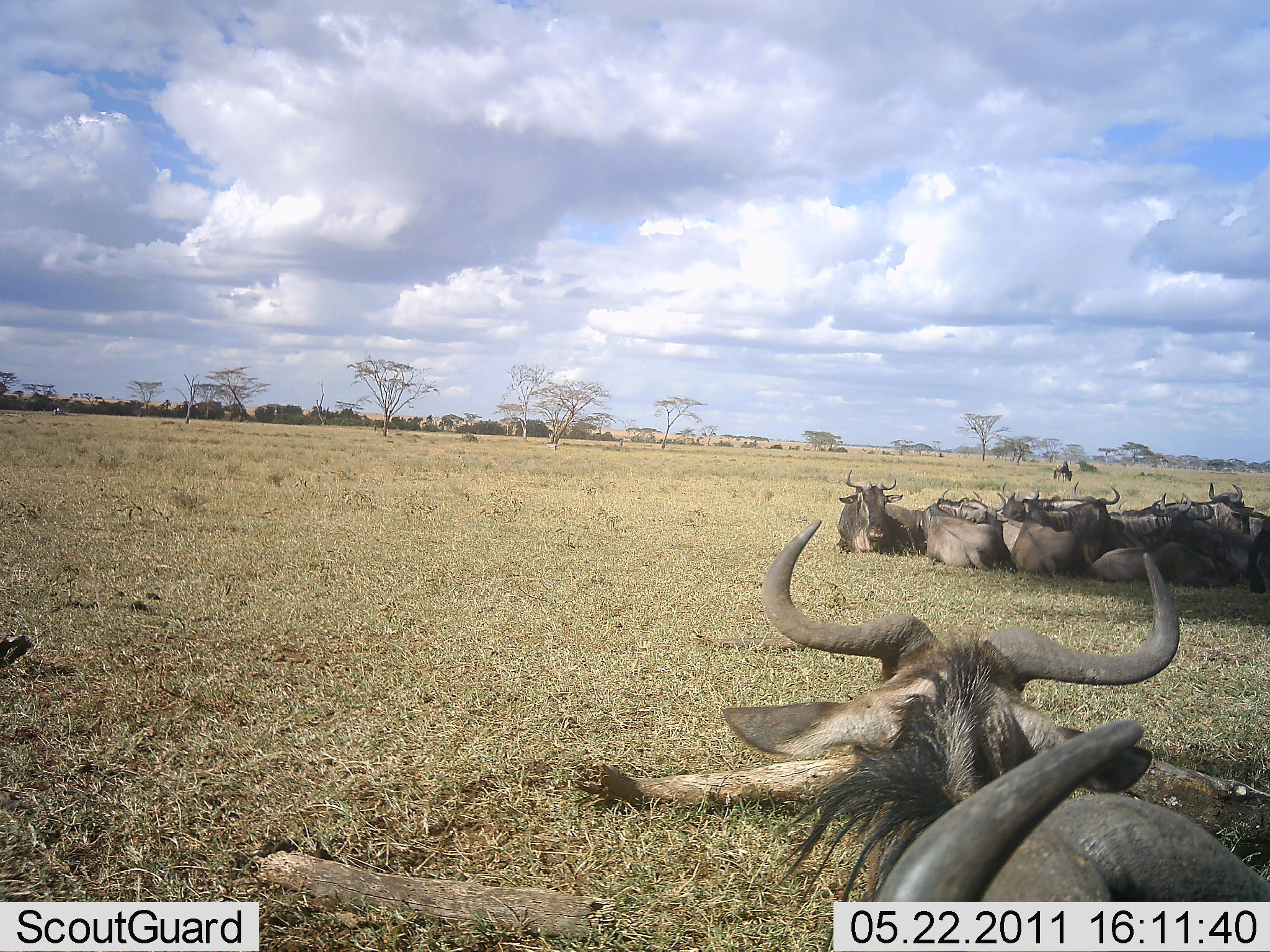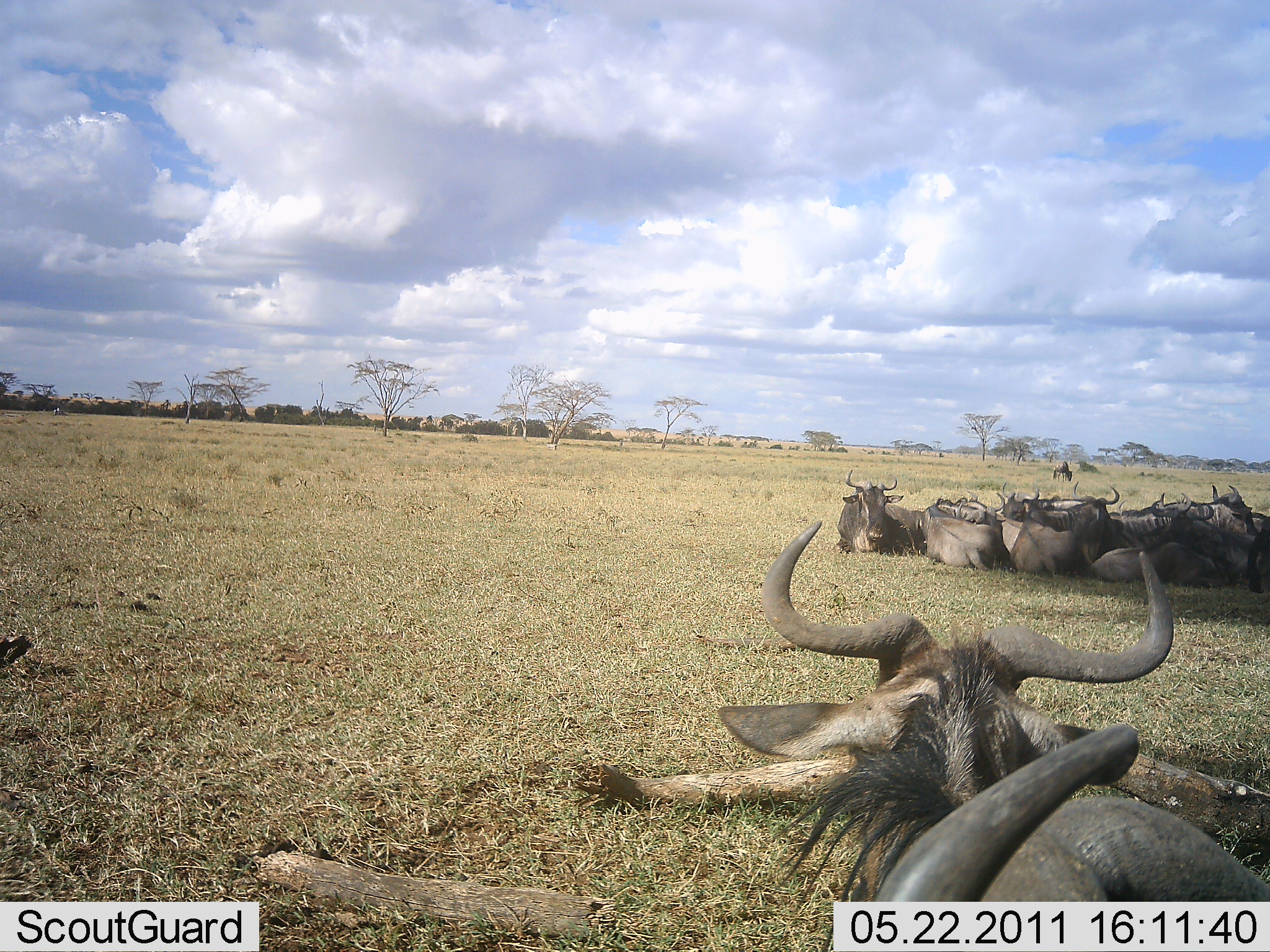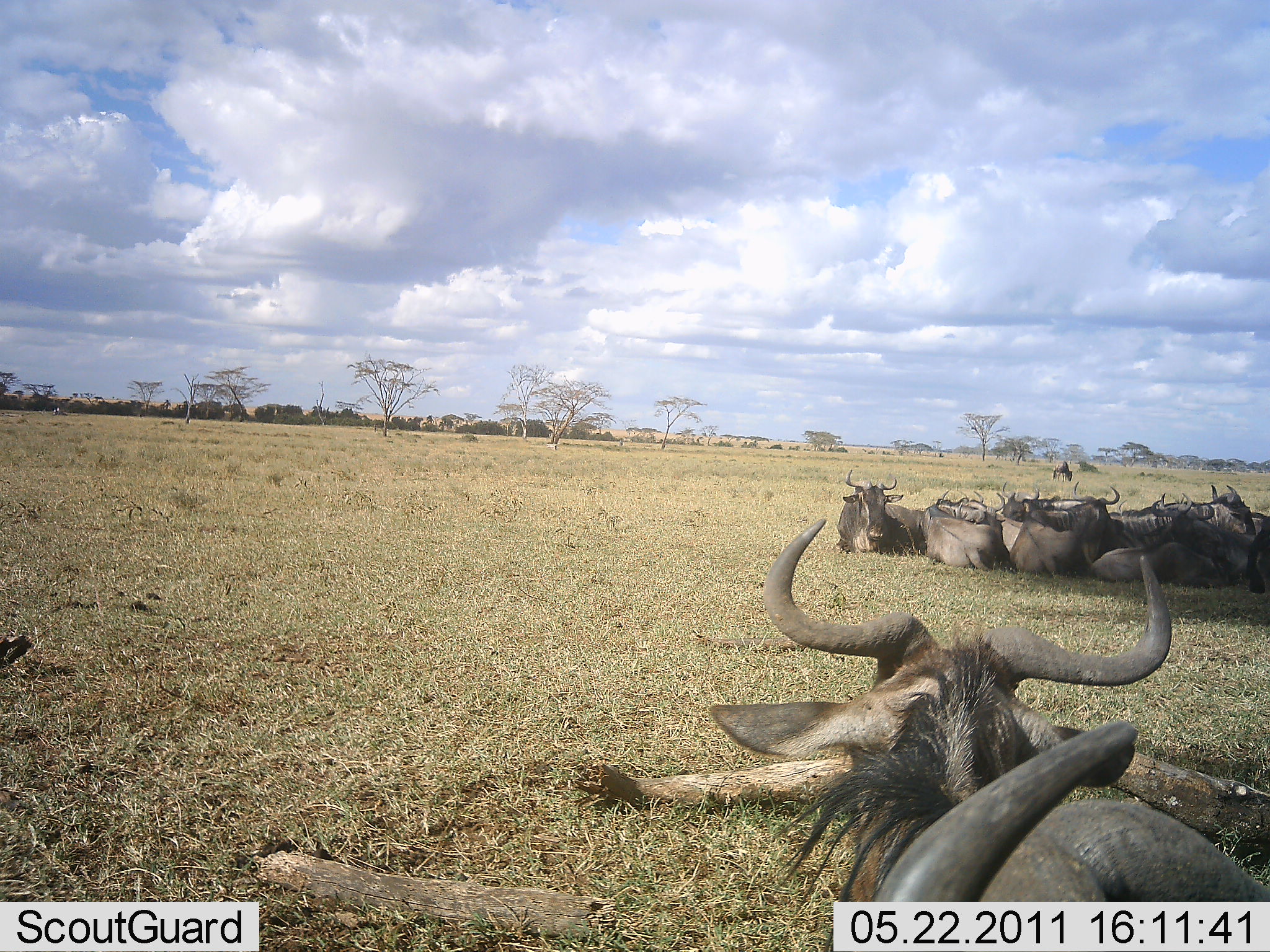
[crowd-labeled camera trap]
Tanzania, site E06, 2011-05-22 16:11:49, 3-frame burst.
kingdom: Animalia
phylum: Chordata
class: Mammalia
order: Artiodactyla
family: Bovidae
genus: Connochaetes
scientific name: Connochaetes taurinus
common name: blue wildebeest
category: wildebeest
Wildebeest (blue wildebeest) (Connochaetes taurinus), count 11-50. Behavior (volunteer vote fractions): standing 0%, resting 100%, moving 0%, interacting 8%. Young present (vote fraction): 0%. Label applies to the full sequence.